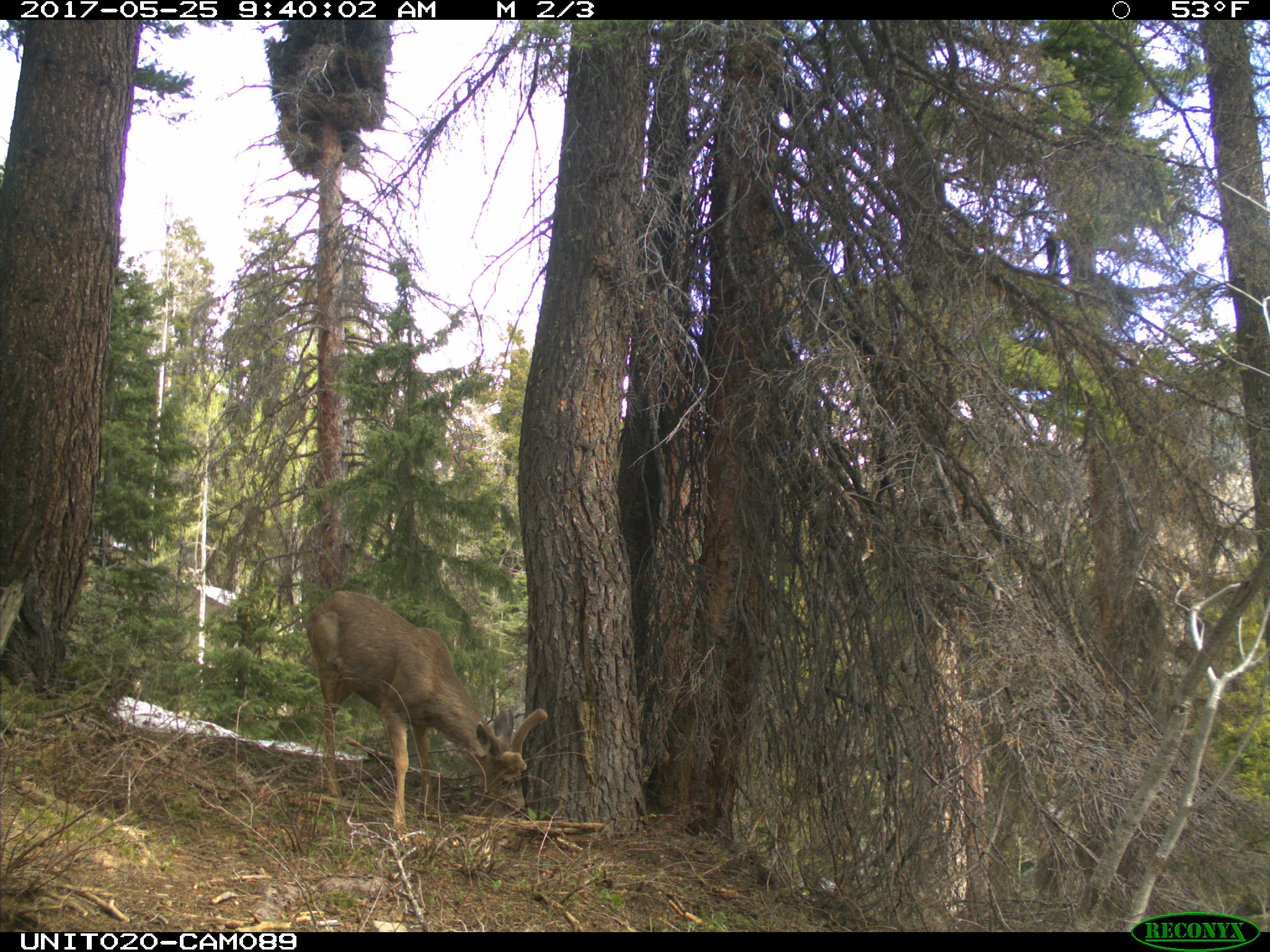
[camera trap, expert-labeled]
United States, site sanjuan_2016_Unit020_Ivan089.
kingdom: Animalia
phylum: Chordata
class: Mammalia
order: Artiodactyla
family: Cervidae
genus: Odocoileus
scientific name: Odocoileus hemionus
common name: mule deer